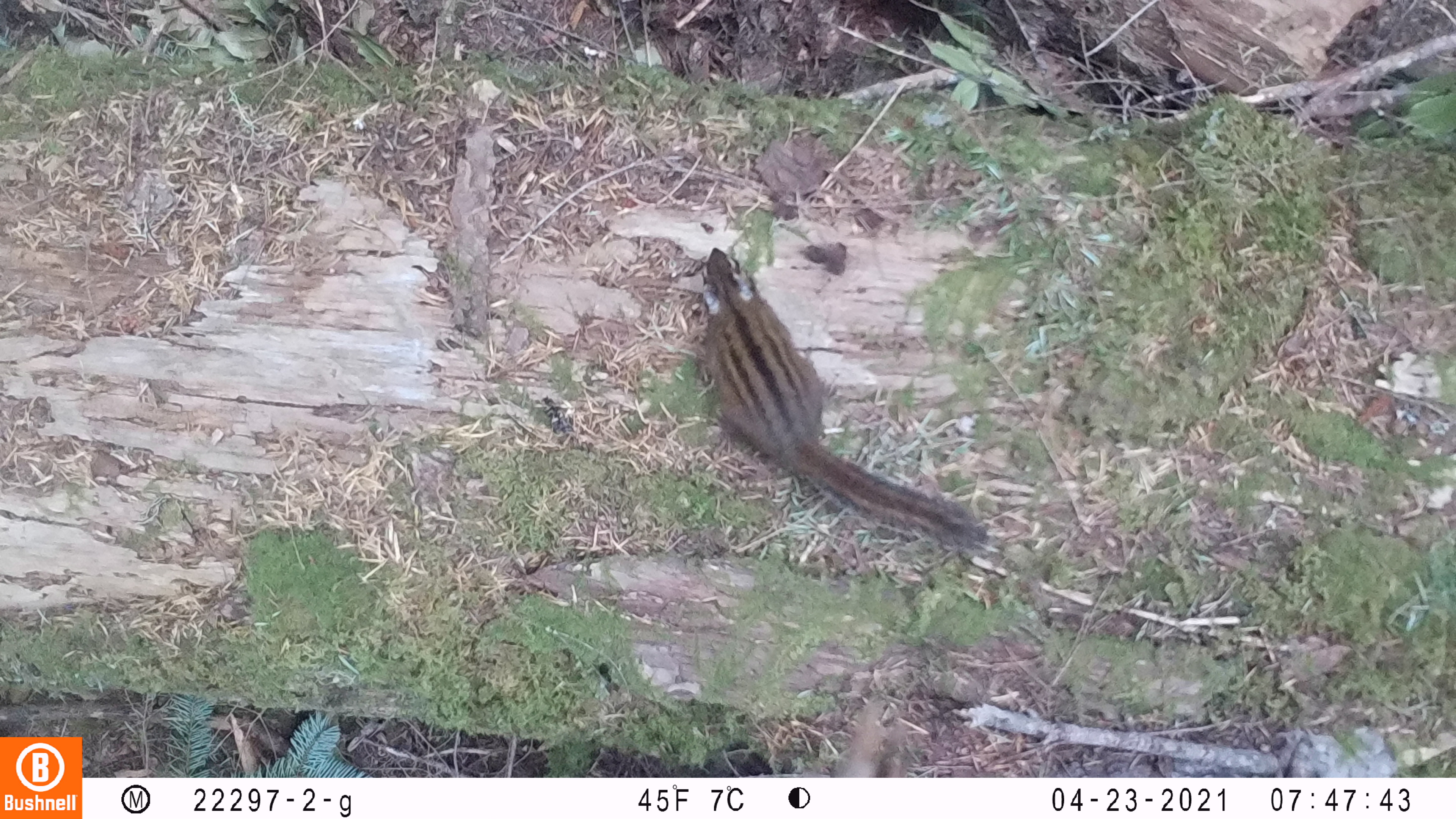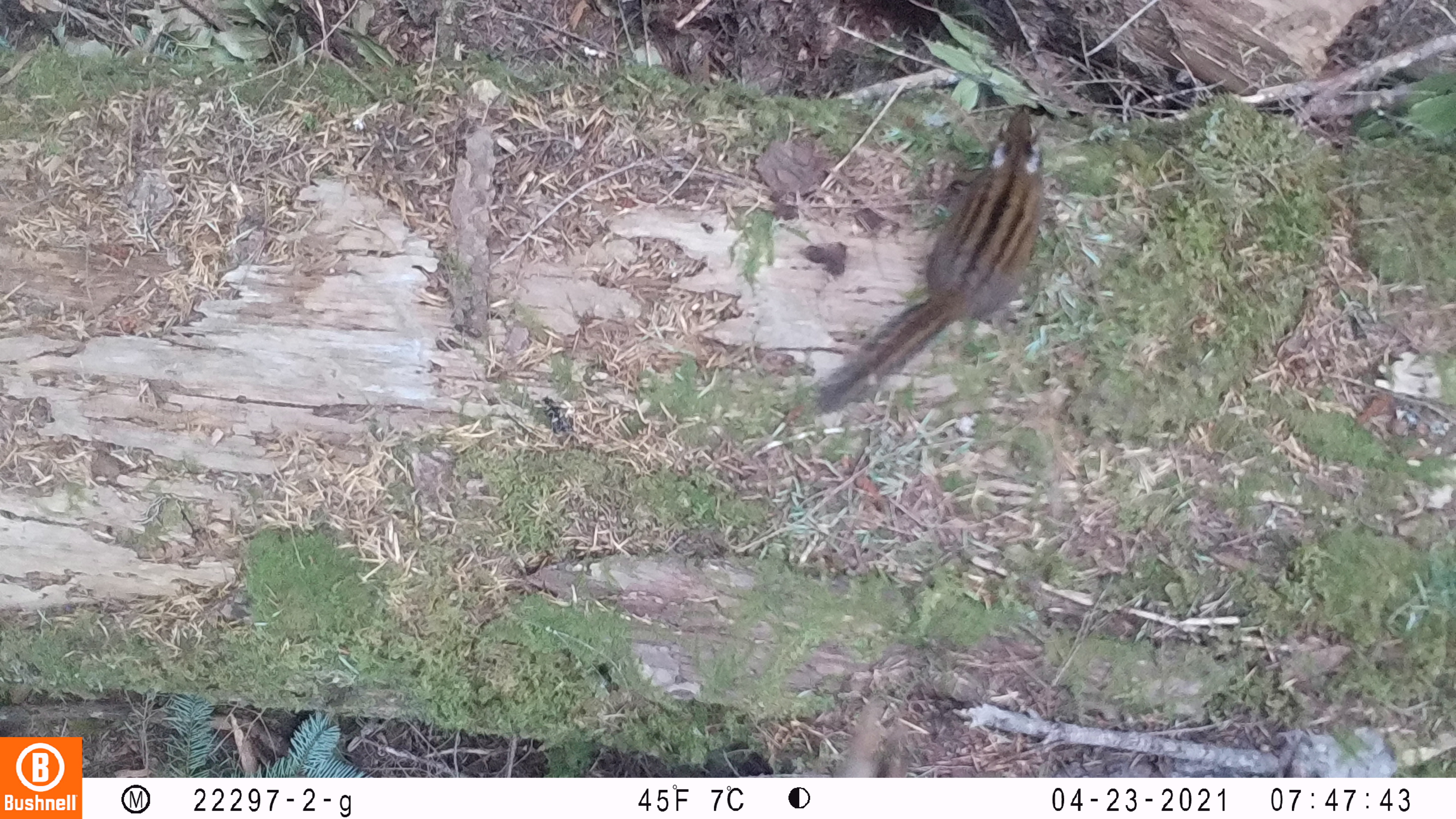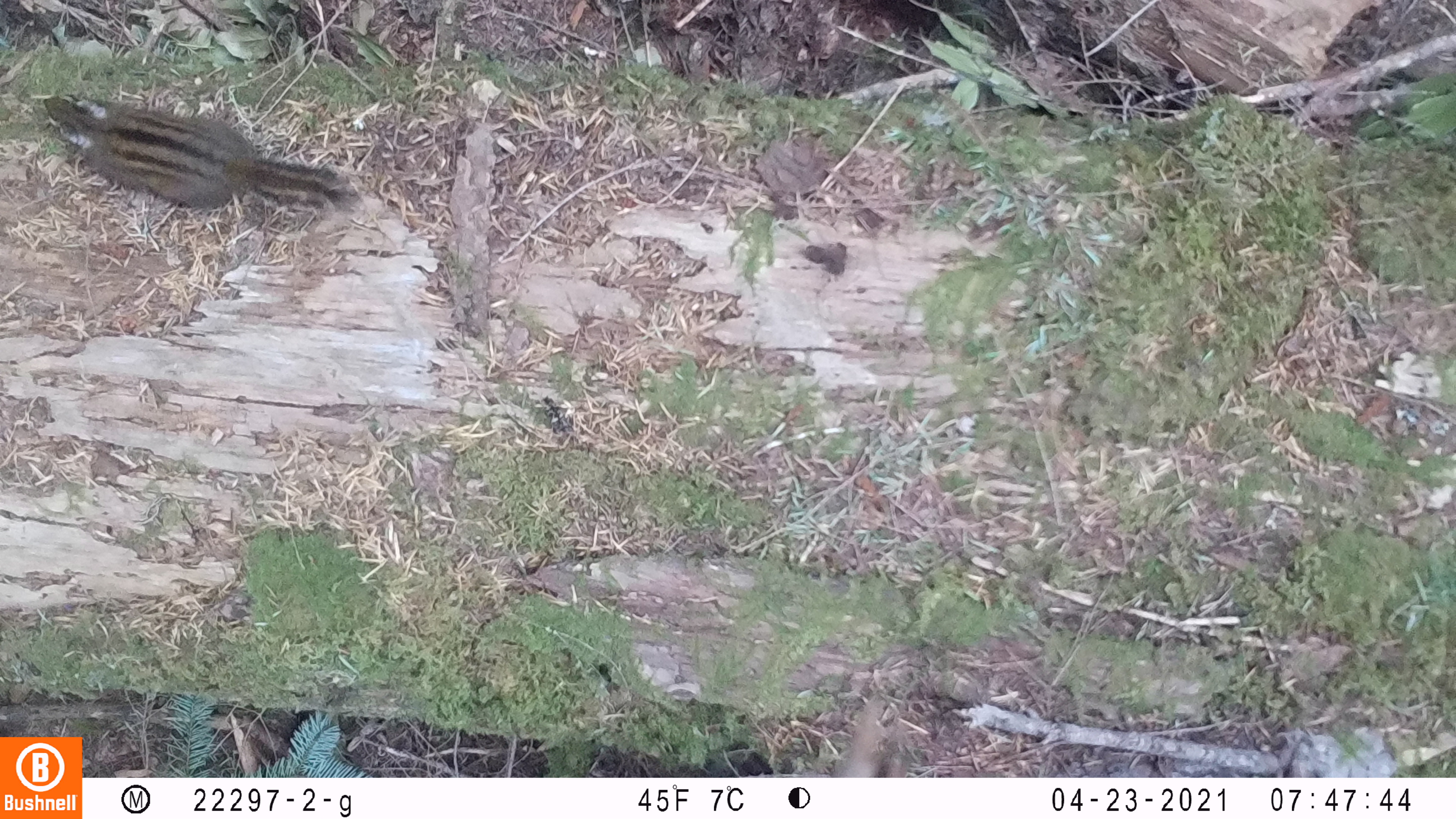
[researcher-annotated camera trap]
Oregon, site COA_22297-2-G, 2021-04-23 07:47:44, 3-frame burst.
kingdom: Animalia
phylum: Chordata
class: Mammalia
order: Rodentia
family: Sciuridae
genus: Neotamias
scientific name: Neotamias townsendii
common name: townsend's chipmunk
Townsend's chipmunk (Neotamias townsendii).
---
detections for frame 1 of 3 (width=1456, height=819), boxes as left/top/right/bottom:
townsend's chipmunk: 677/230/1000/576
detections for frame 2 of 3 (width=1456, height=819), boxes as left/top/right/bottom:
townsend's chipmunk: 773/83/1064/432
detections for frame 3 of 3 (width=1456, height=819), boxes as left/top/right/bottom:
townsend's chipmunk: 23/72/384/245